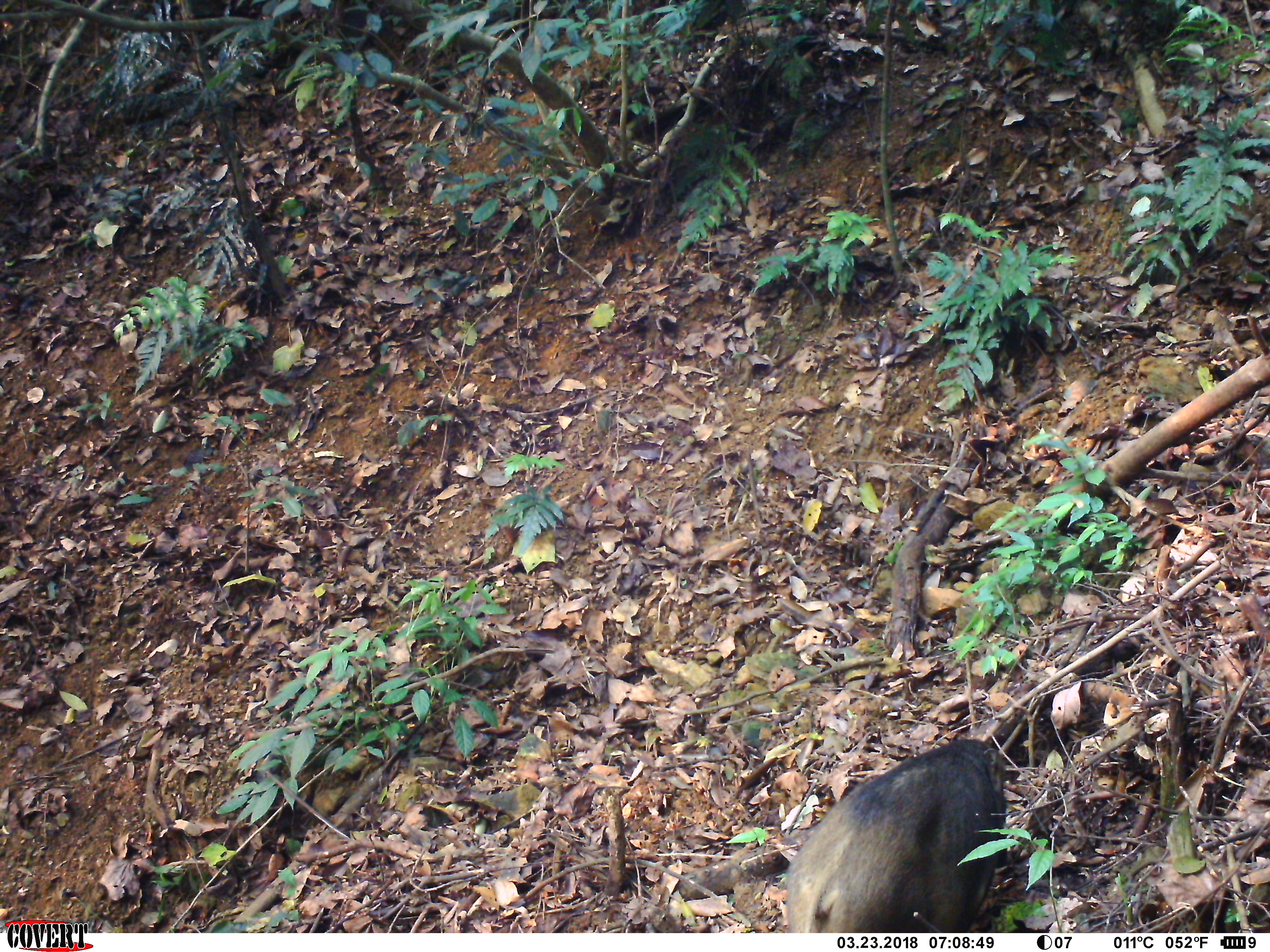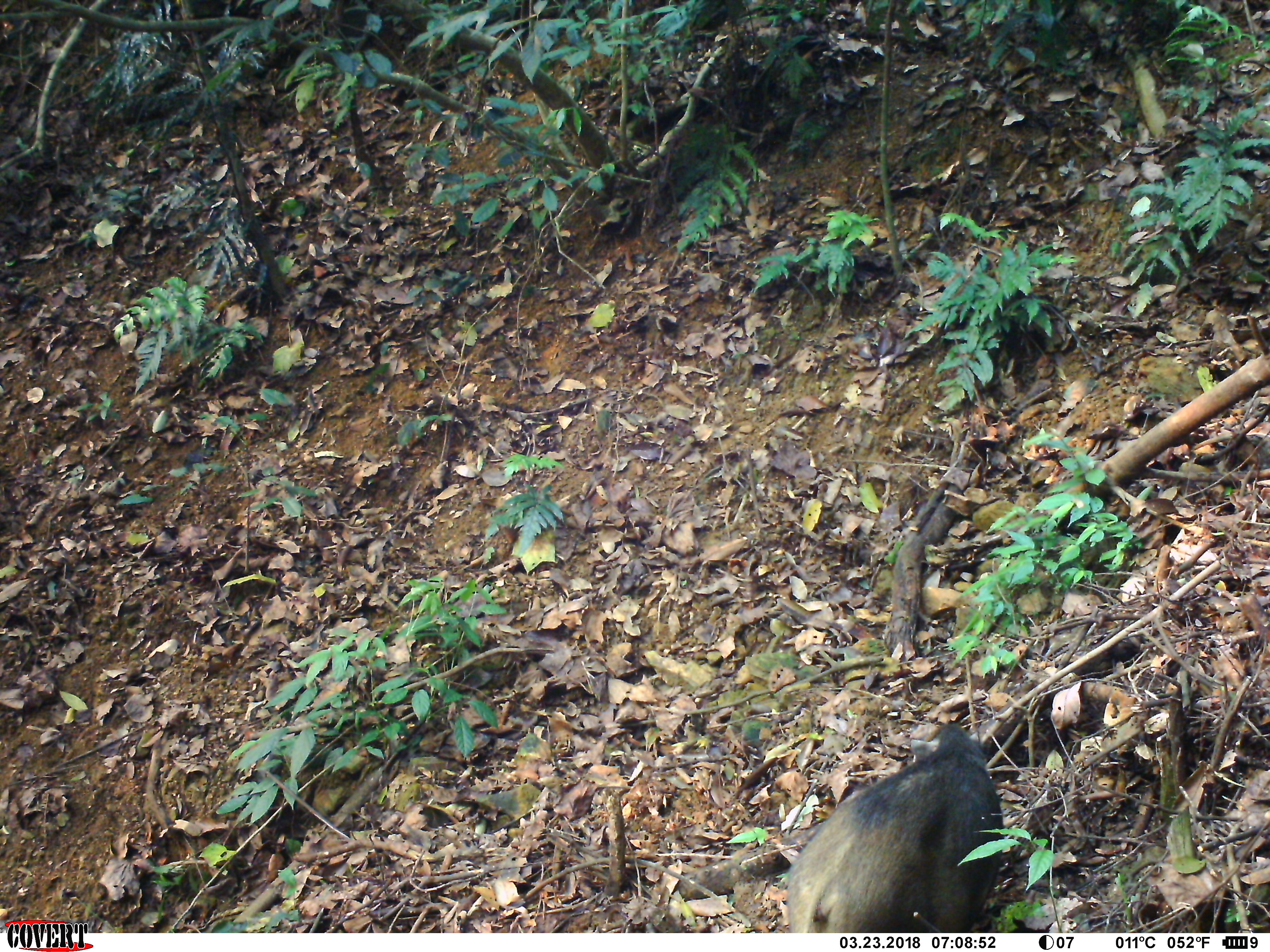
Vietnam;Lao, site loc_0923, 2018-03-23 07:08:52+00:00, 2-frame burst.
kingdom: Animalia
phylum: Chordata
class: Mammalia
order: Artiodactyla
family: Suidae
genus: Sus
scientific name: Sus scrofa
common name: eurasian wild pig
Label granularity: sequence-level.